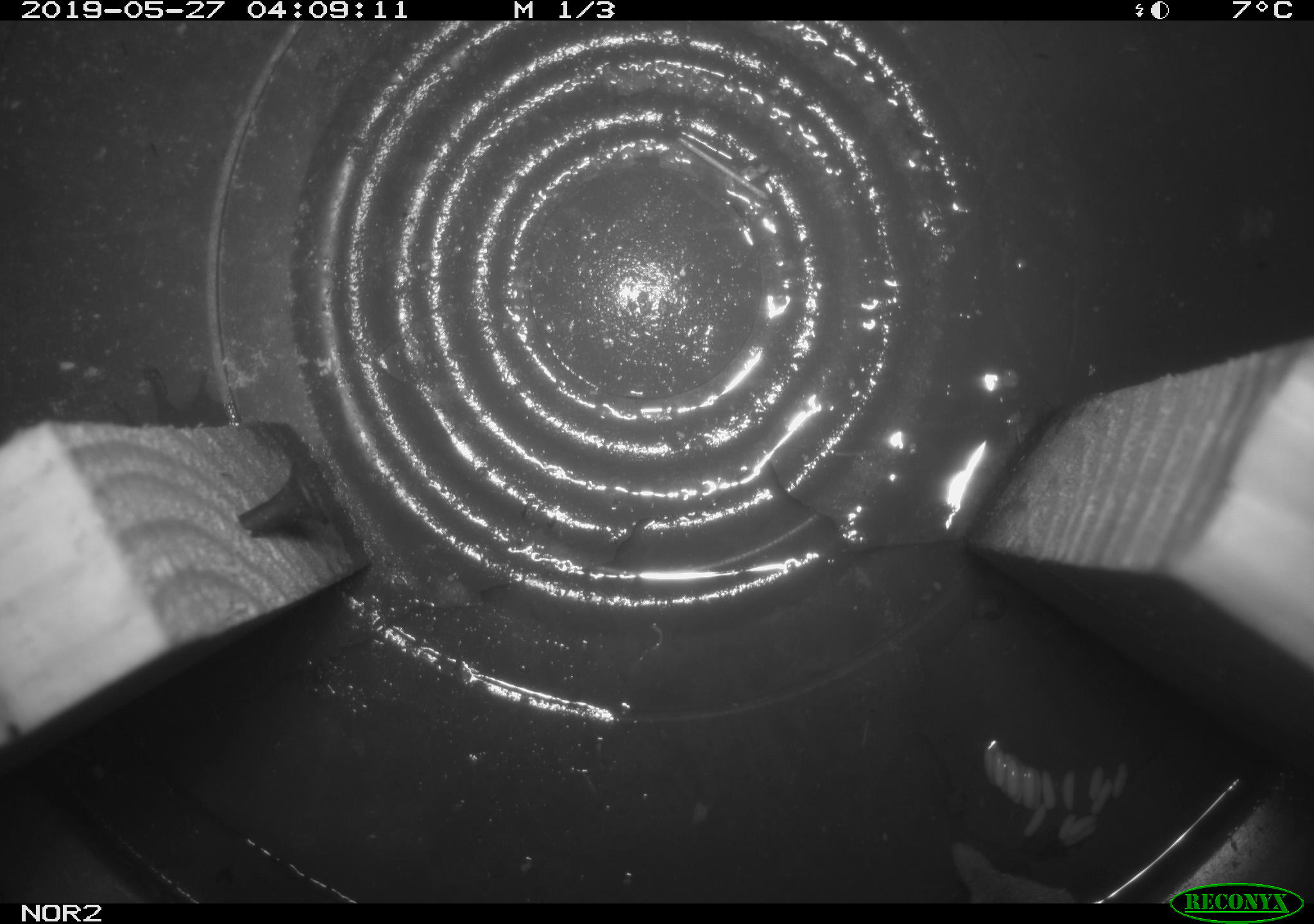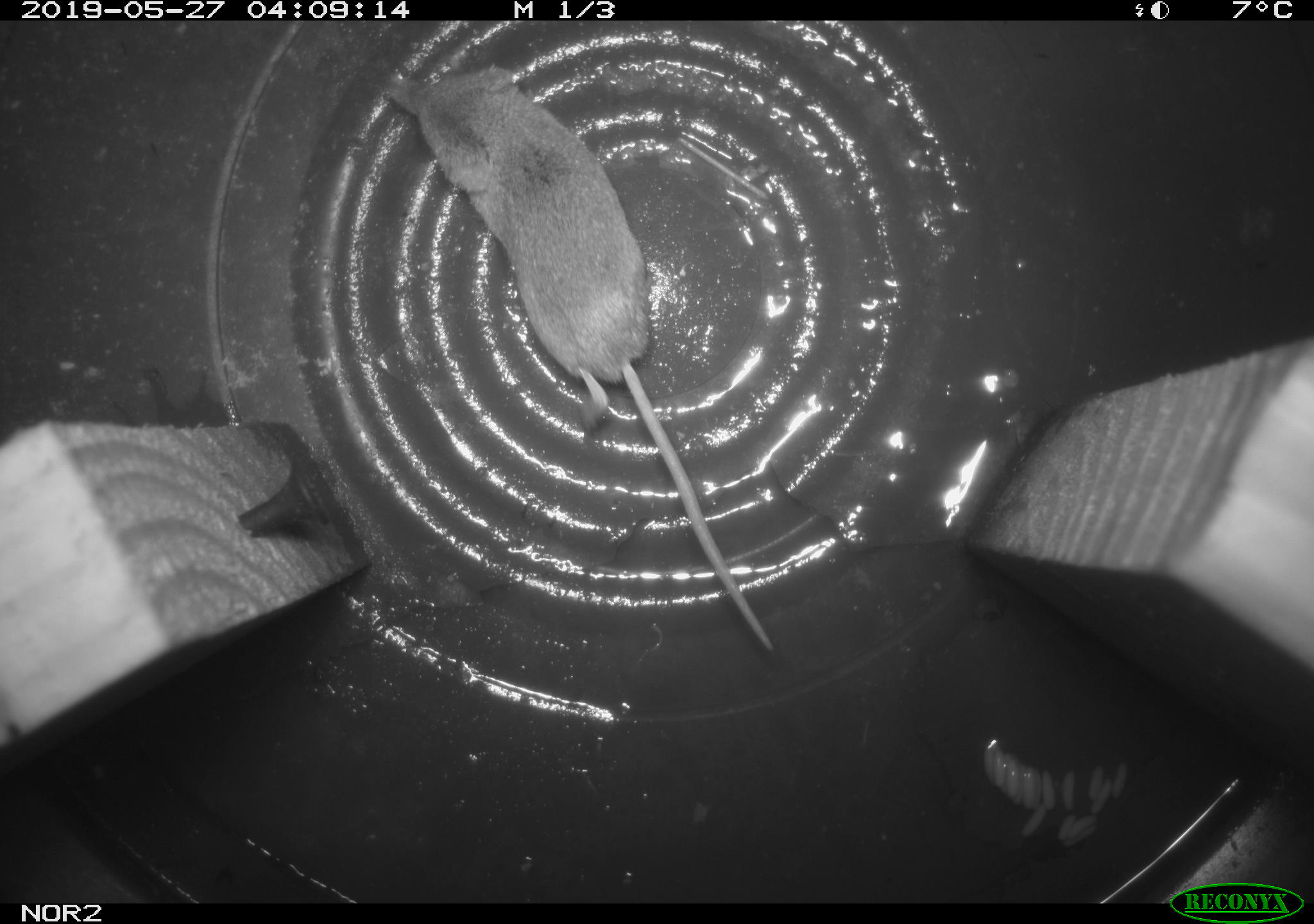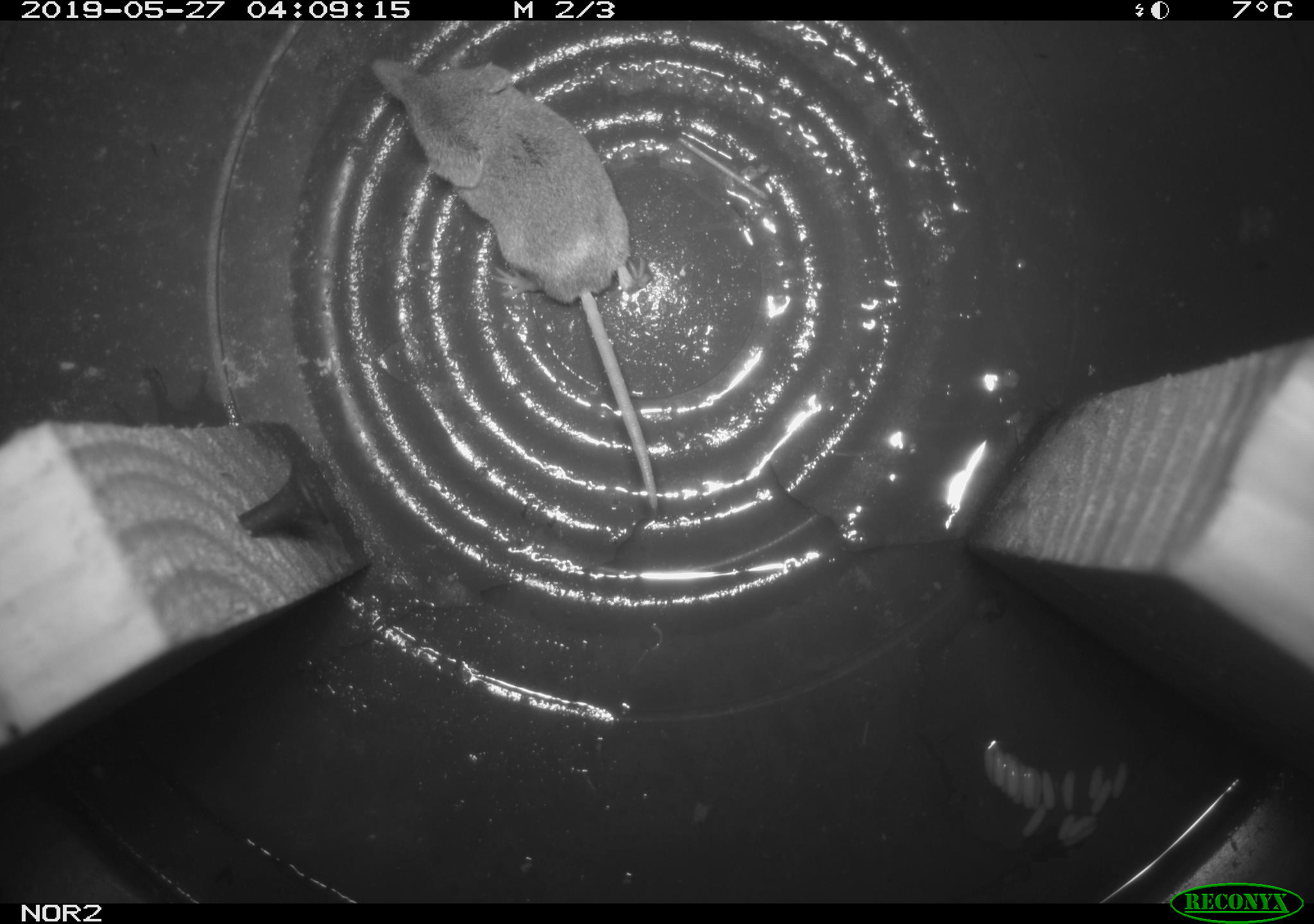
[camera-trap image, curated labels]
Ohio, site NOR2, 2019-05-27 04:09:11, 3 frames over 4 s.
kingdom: Animalia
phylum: Chordata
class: Mammalia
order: Eulipotyphla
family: Soricidae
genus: Sorex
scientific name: Sorex cinereus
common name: masked shrew